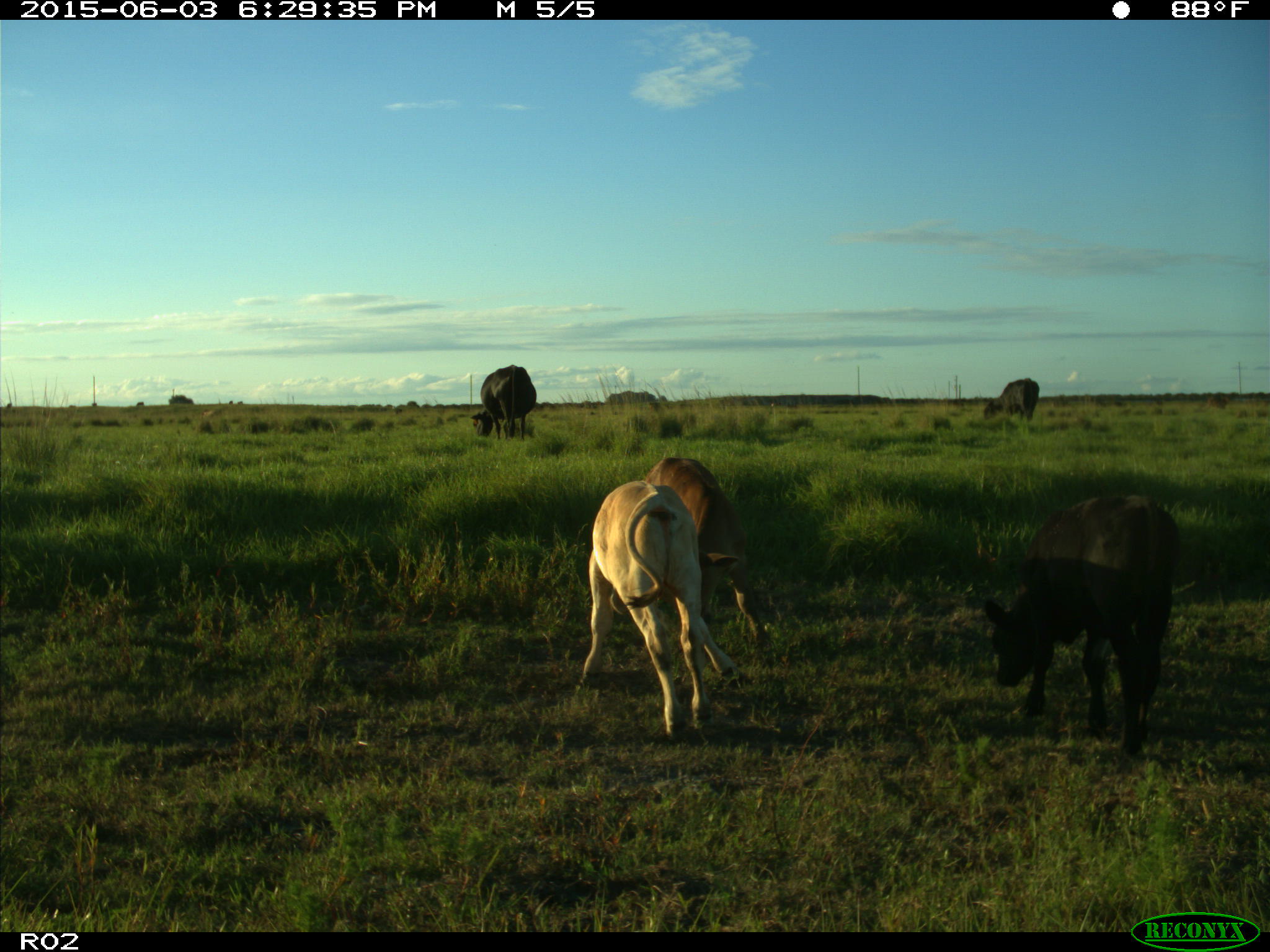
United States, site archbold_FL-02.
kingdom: Animalia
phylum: Chordata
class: Mammalia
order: Artiodactyla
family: Bovidae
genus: Bos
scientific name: Bos taurus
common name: domestic cow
Bos taurus (domestic cow).